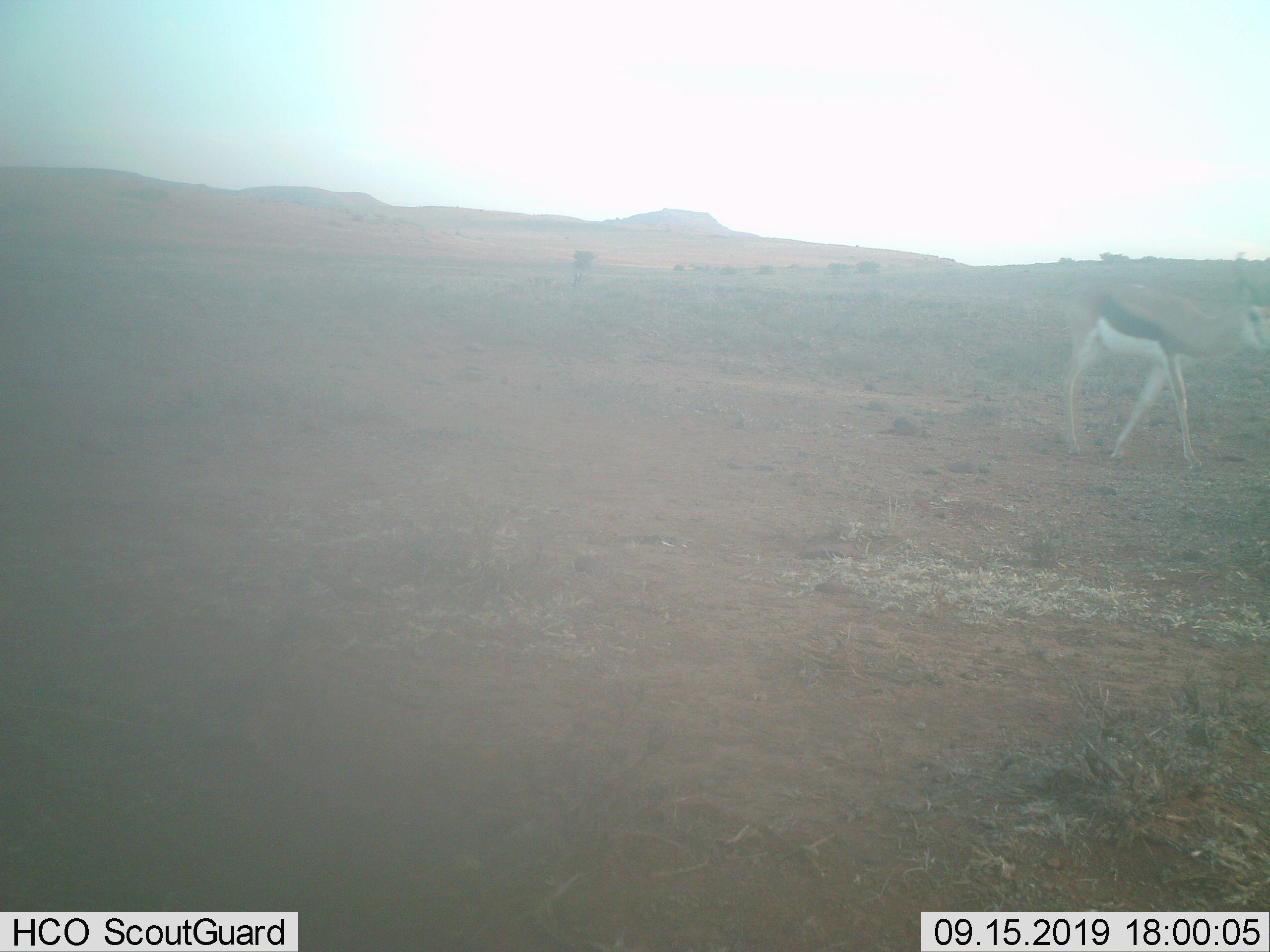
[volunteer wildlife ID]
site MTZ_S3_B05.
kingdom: Animalia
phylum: Chordata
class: Mammalia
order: Artiodactyla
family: Bovidae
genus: Antidorcas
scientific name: Antidorcas marsupialis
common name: springbok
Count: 1.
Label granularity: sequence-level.